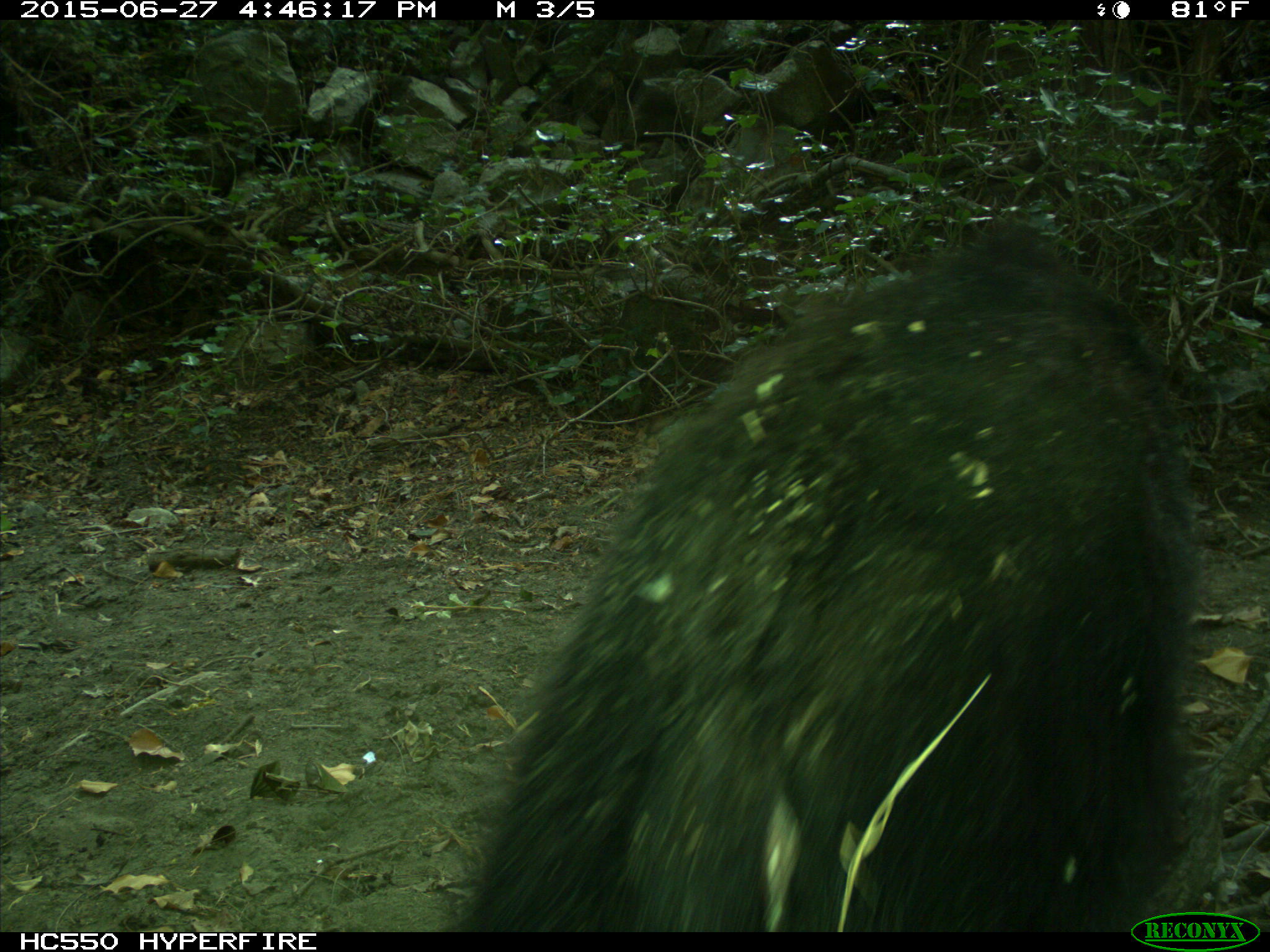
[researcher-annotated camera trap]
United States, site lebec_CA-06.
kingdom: Animalia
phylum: Chordata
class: Mammalia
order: Carnivora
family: Ursidae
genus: Ursus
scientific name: Ursus americanus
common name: american black bear